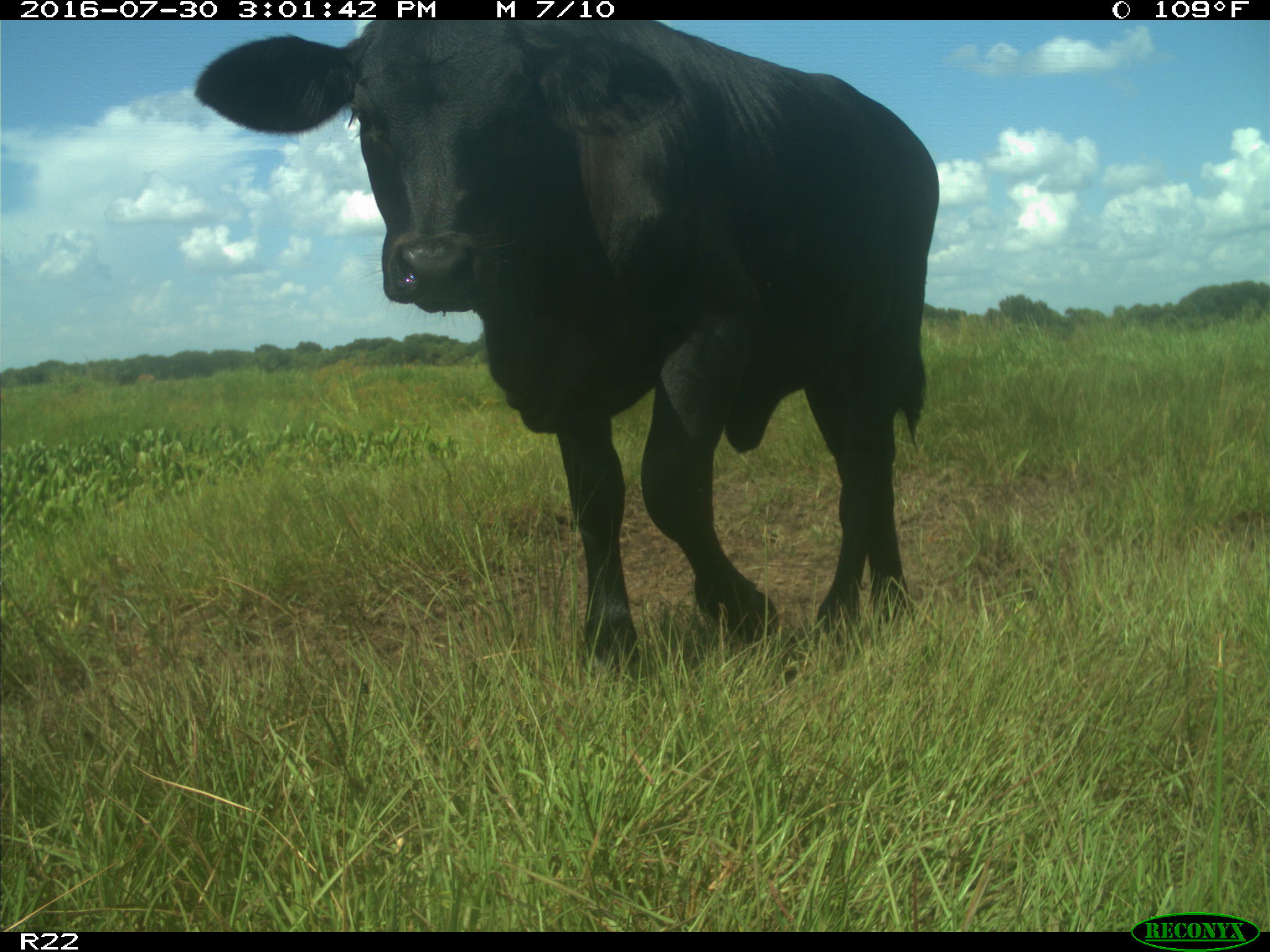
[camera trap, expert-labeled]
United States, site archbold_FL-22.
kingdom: Animalia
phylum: Chordata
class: Mammalia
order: Artiodactyla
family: Bovidae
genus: Bos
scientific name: Bos taurus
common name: domestic cow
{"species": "Bos taurus (domestic cow)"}